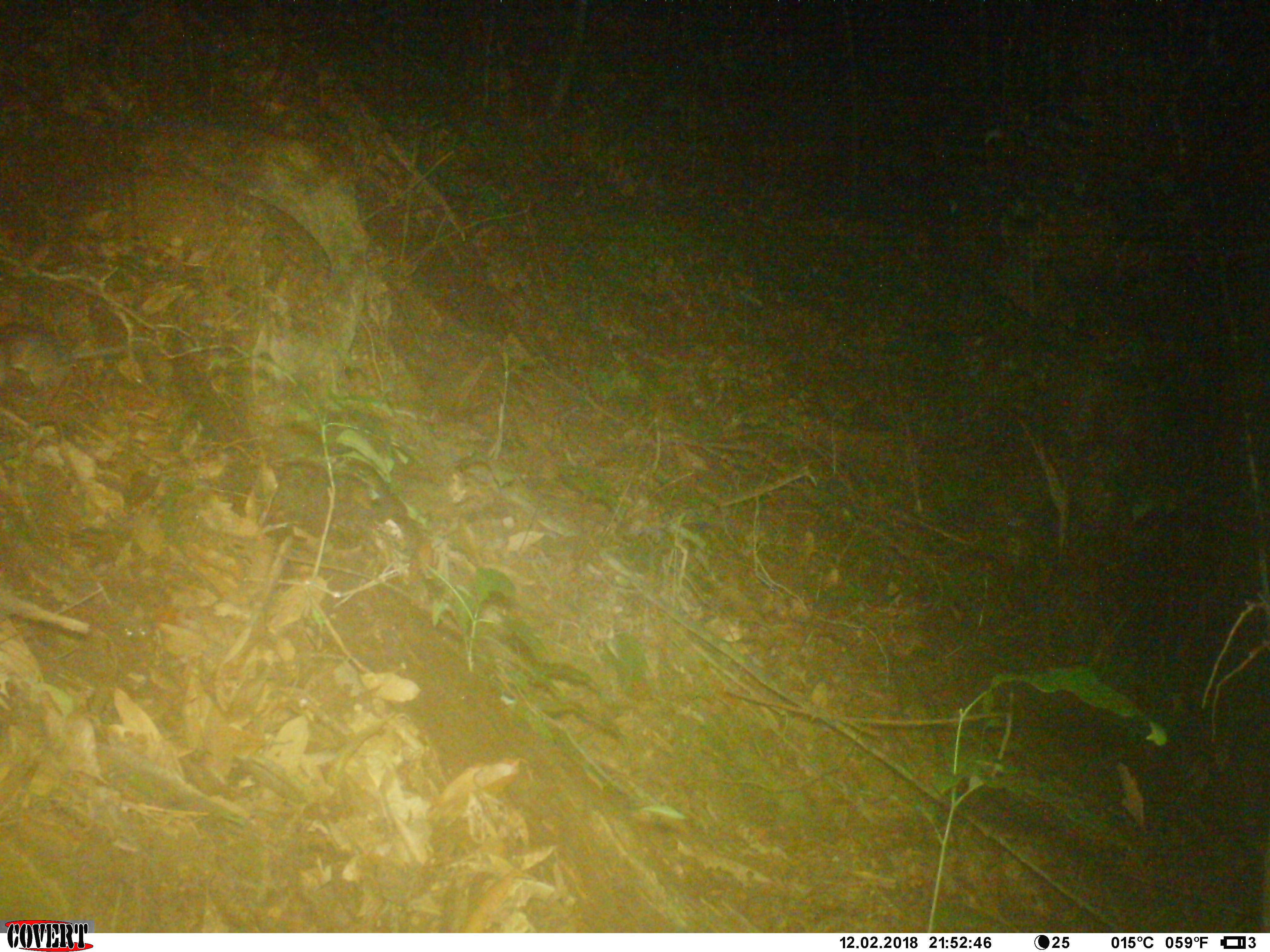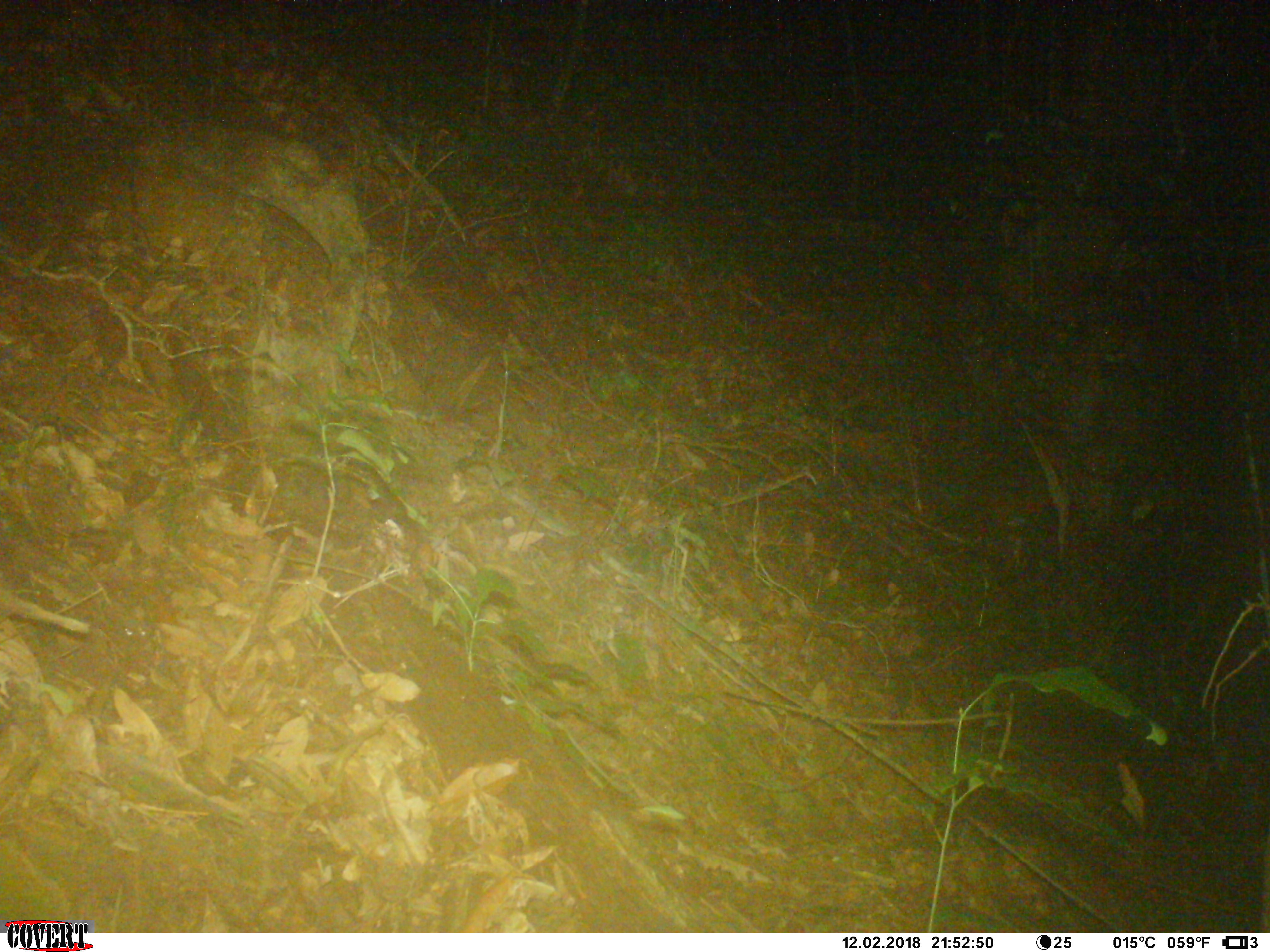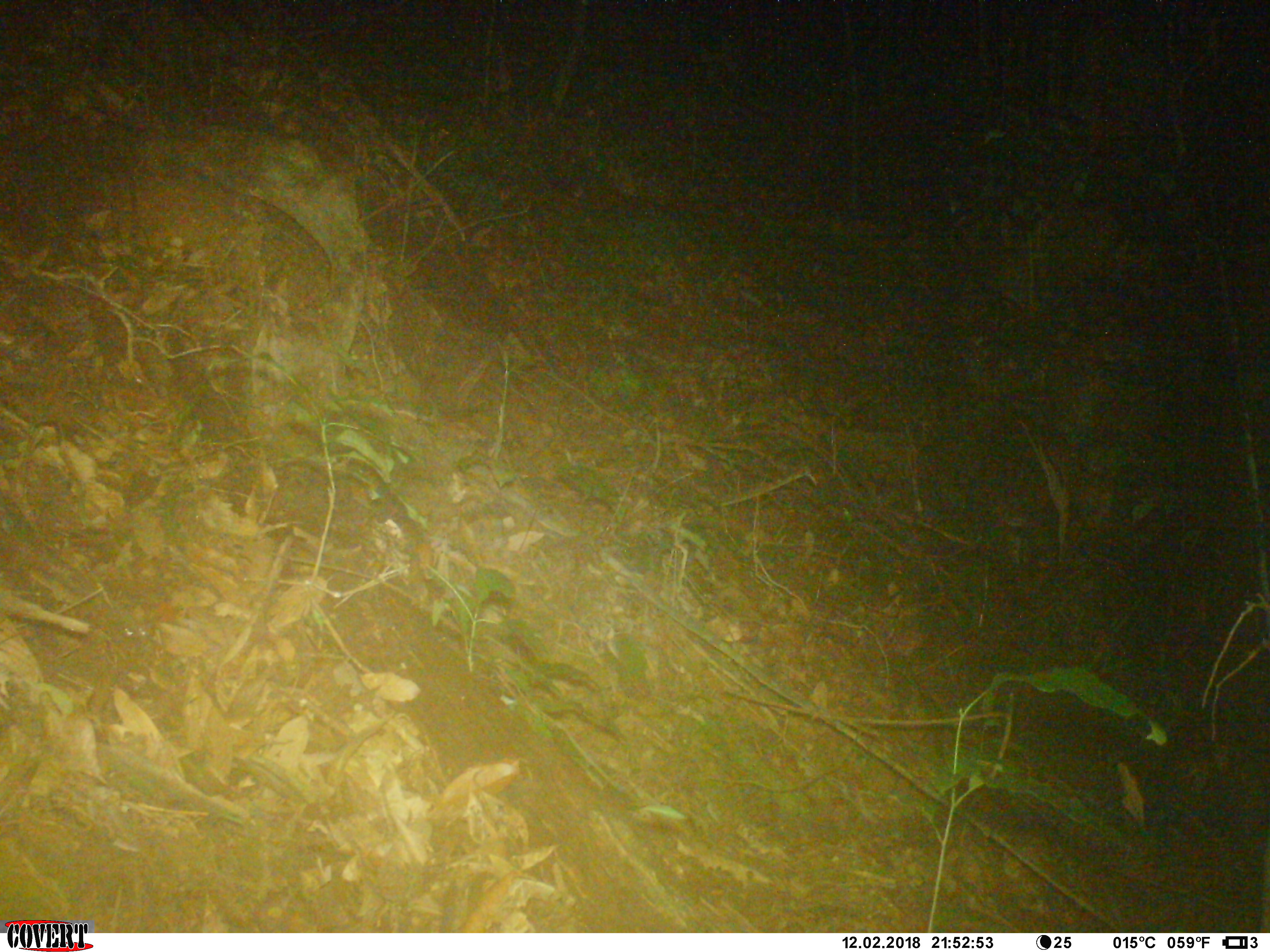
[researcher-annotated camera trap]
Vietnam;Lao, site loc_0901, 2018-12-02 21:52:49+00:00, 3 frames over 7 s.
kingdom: Animalia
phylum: Chordata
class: Mammalia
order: Rodentia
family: Muridae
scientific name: Muridae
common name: old-world mice and rats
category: unidentified murid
Unidentified murid (old-world mice and rats) (Muridae). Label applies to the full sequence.